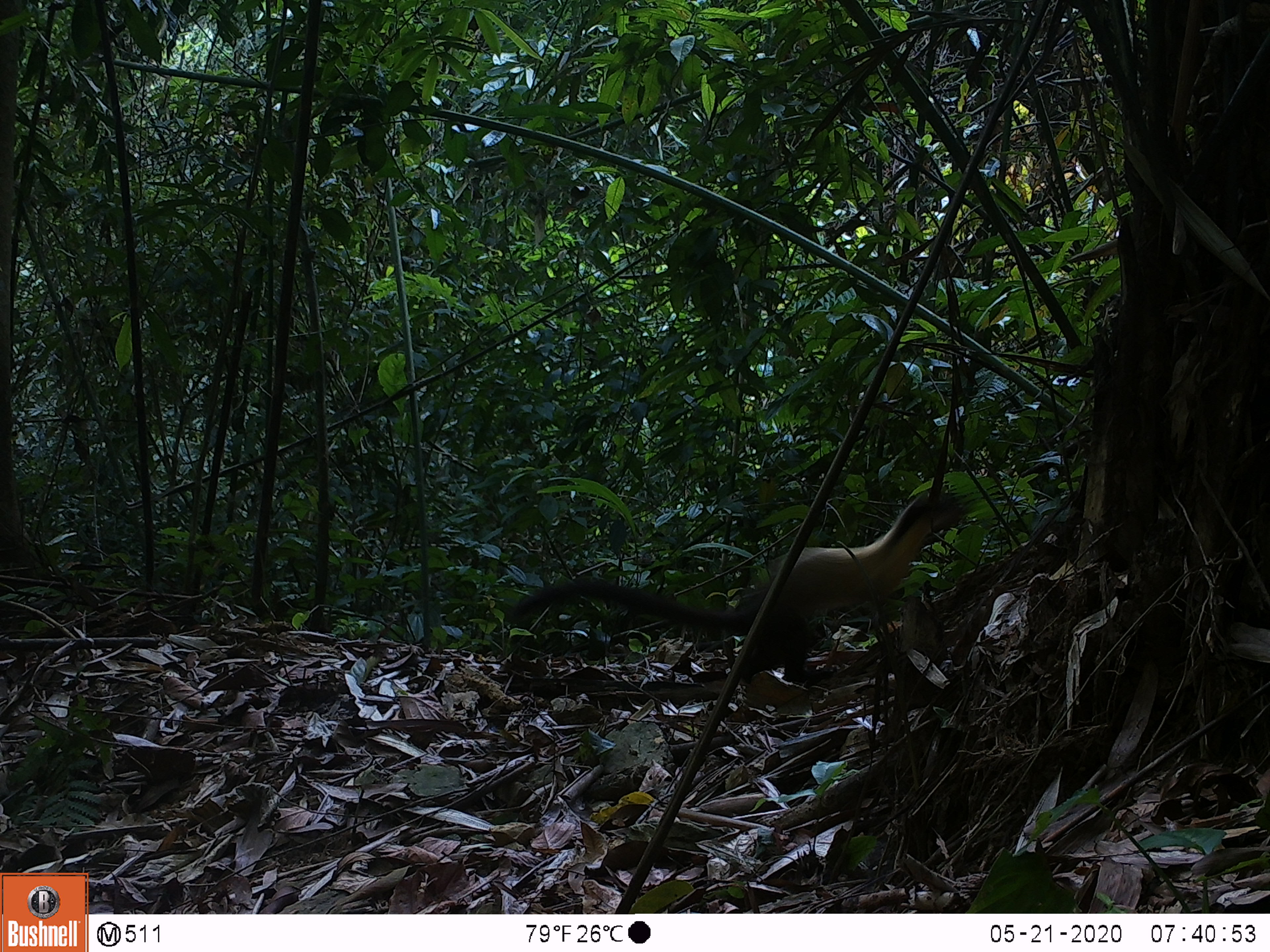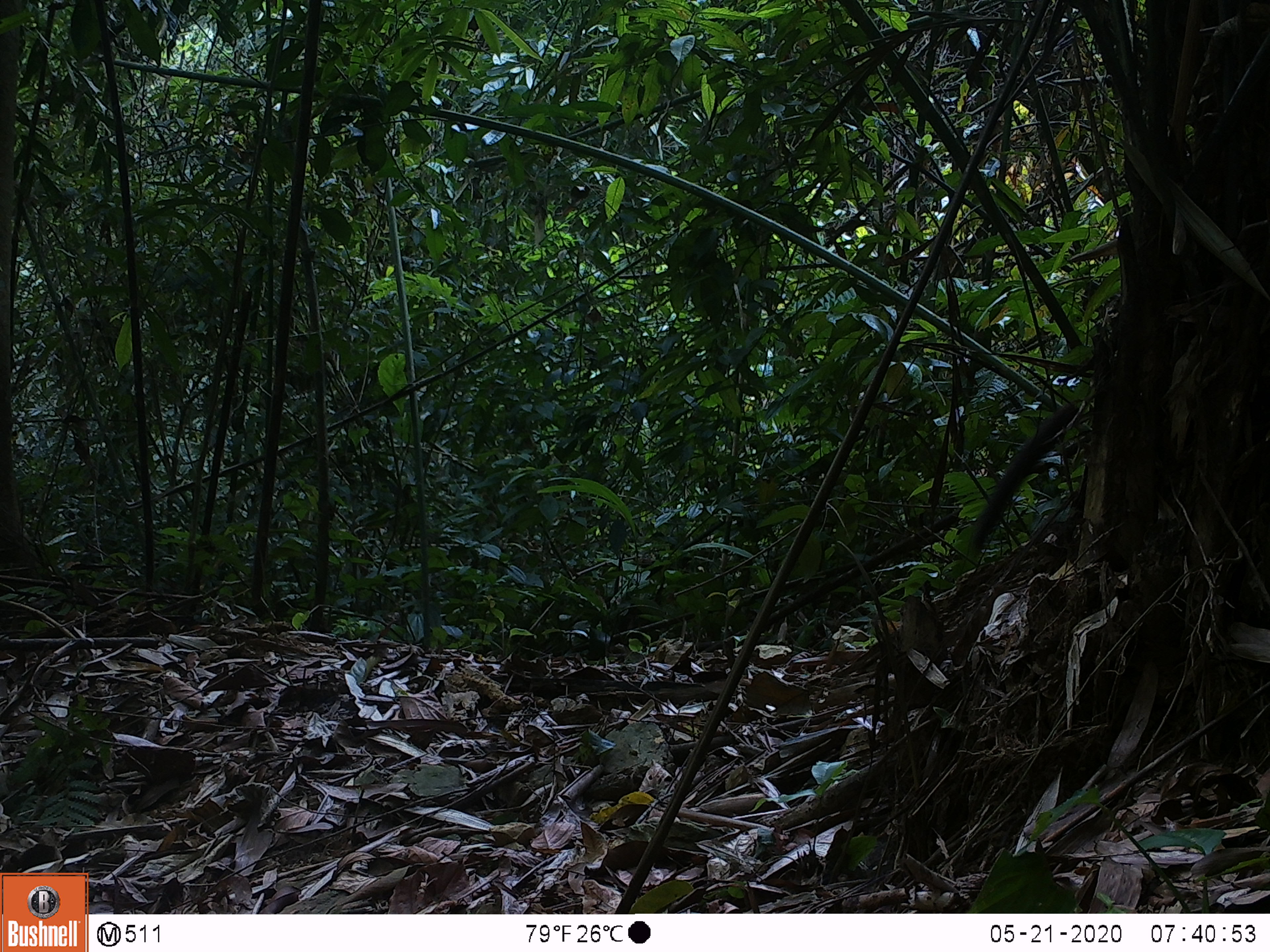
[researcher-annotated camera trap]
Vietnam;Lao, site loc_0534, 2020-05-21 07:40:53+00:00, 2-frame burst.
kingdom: Animalia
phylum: Chordata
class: Mammalia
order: Carnivora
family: Mustelidae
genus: Martes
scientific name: Martes flavigula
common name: yellow-throated marten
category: yellow throated marten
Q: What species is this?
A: Yellow throated marten (yellow-throated marten) (Martes flavigula).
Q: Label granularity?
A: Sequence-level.